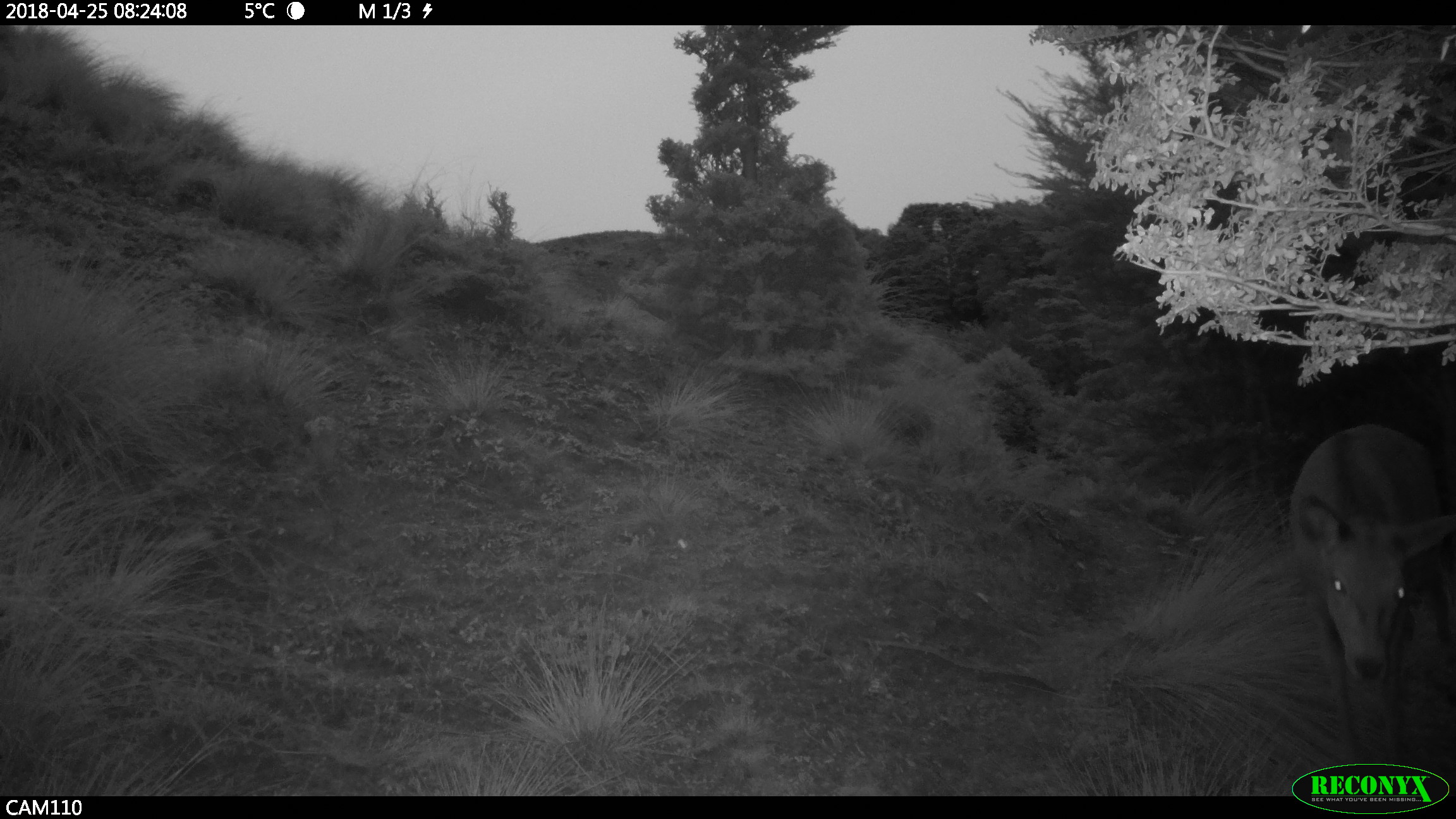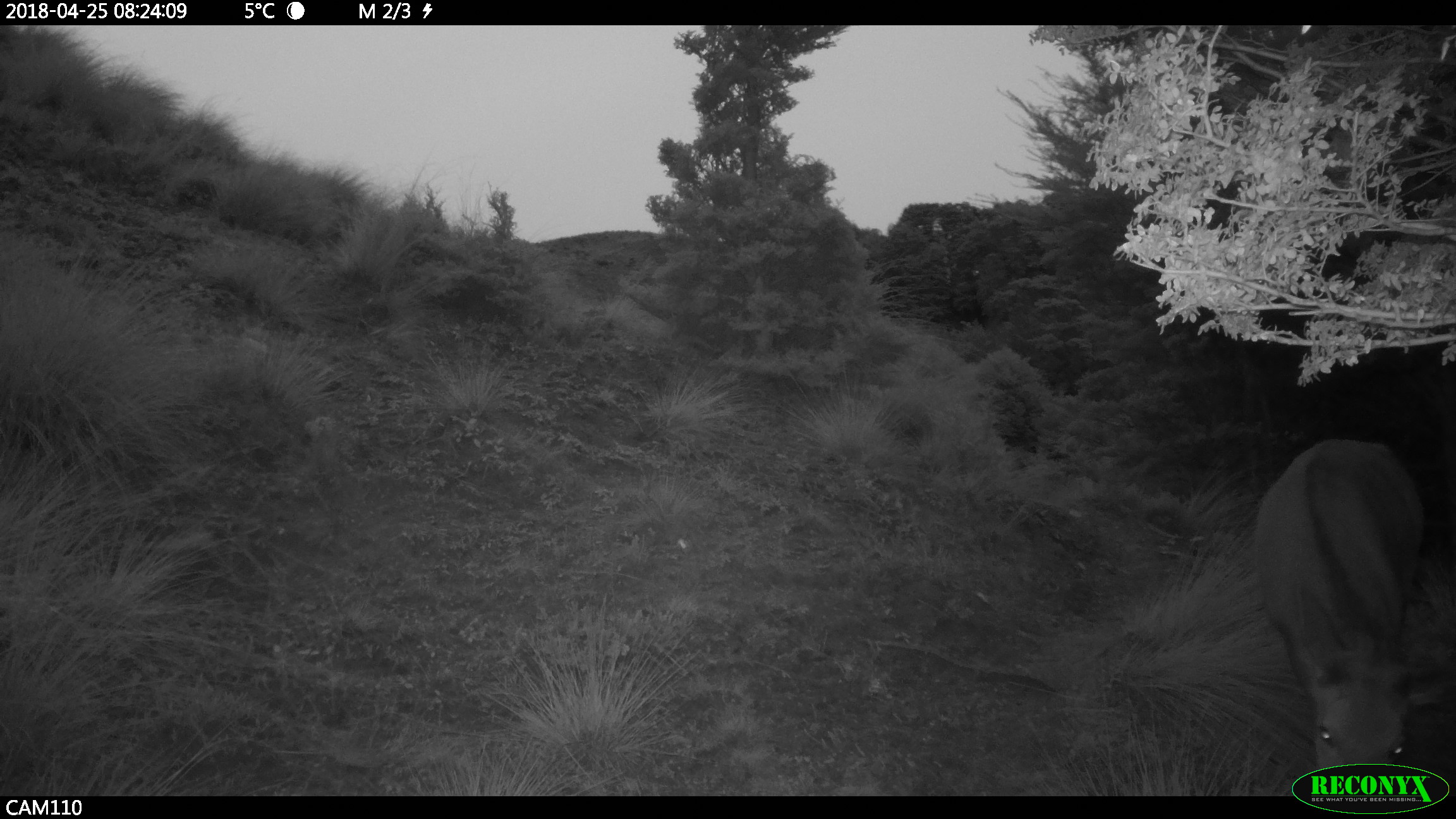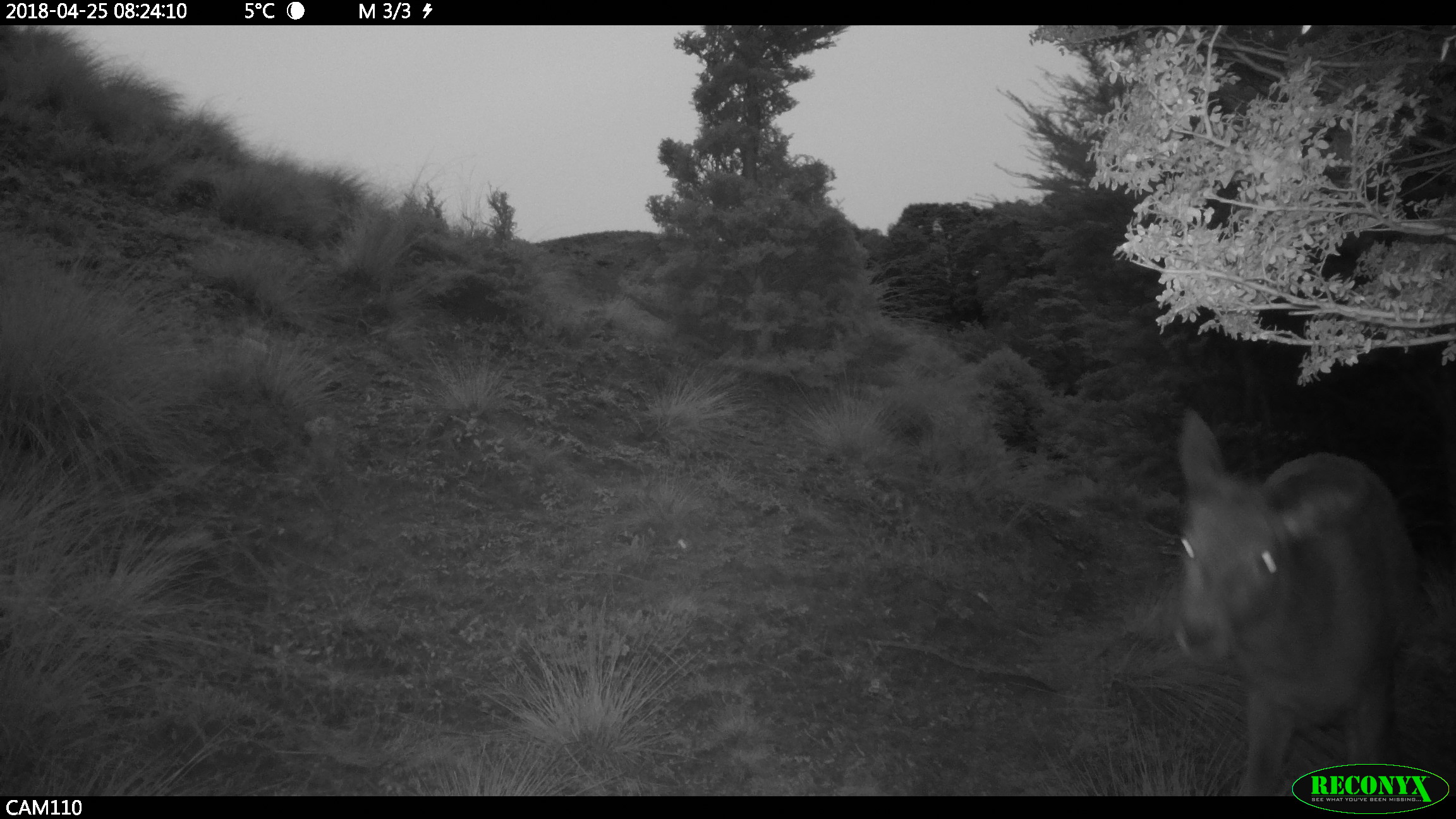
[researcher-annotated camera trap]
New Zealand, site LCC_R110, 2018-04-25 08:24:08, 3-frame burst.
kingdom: Animalia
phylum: Chordata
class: Mammalia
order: Artiodactyla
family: Cervidae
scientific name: Cervidae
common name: deer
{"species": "deer (Cervidae)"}